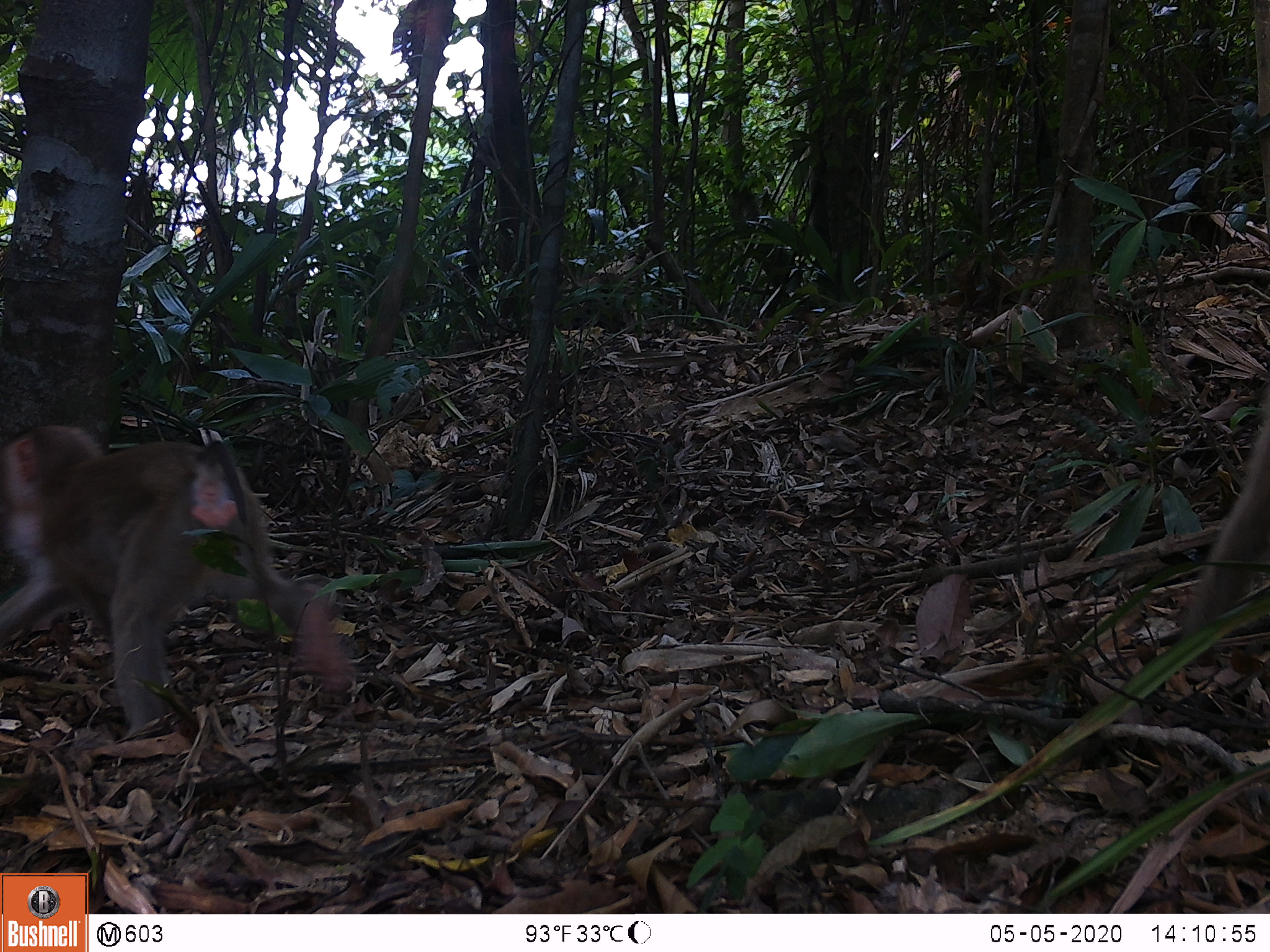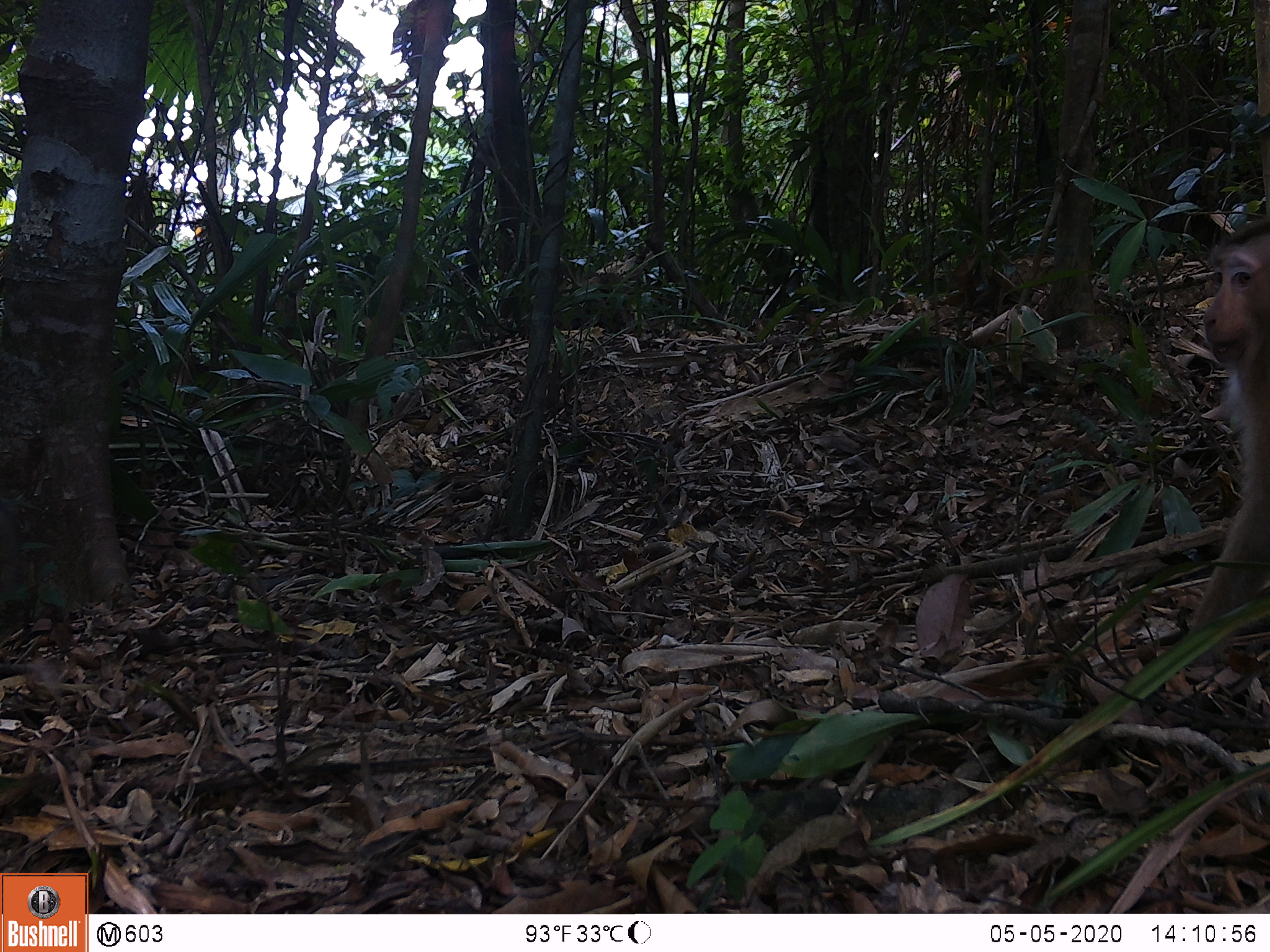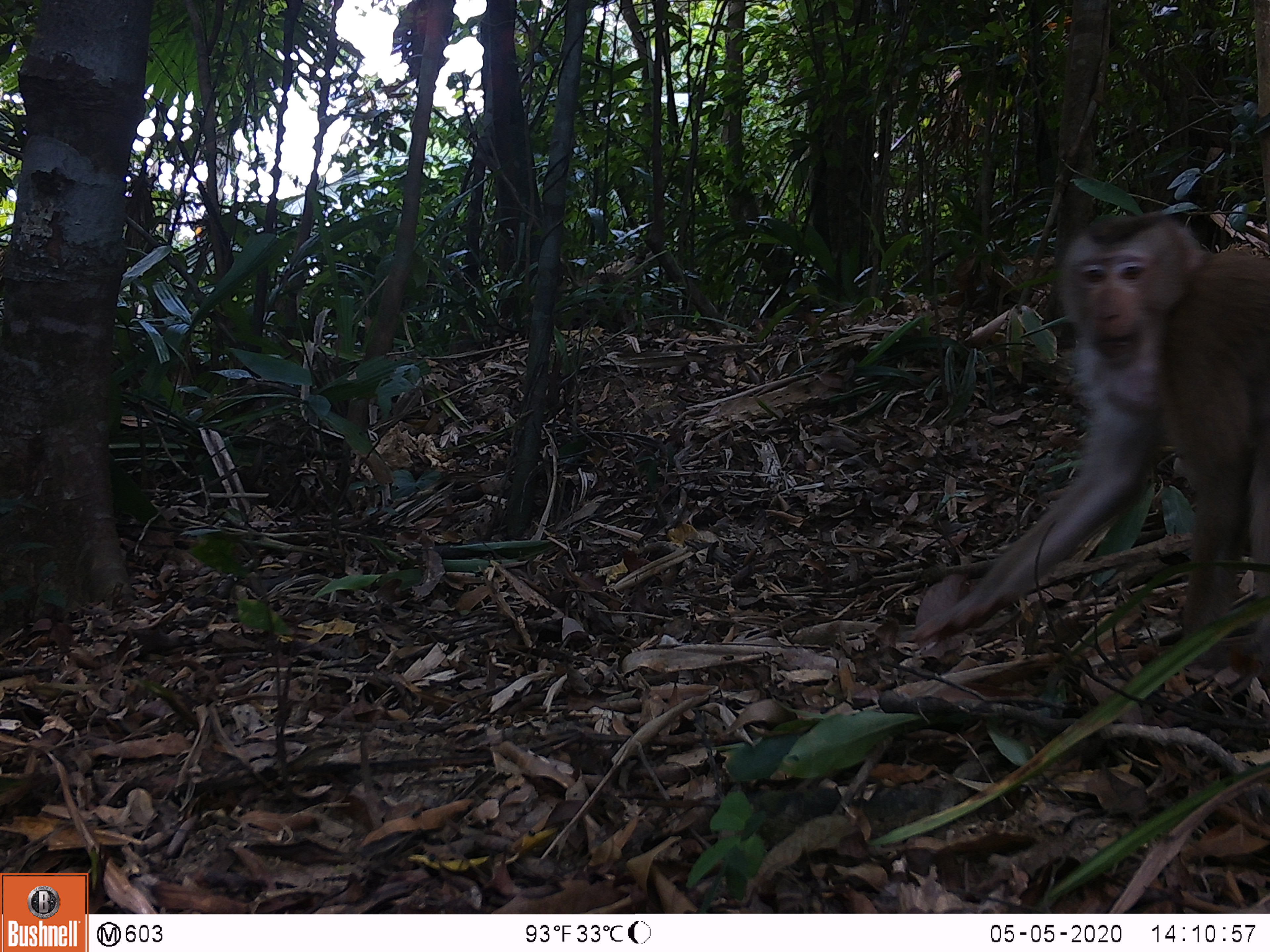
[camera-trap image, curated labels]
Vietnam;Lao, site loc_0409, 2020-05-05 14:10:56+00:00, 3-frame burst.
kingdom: Animalia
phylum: Chordata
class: Mammalia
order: Primates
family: Cercopithecidae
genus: Macaca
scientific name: Macaca nemestrina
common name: pig-tailed macaque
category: pig tailed macaque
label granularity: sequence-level